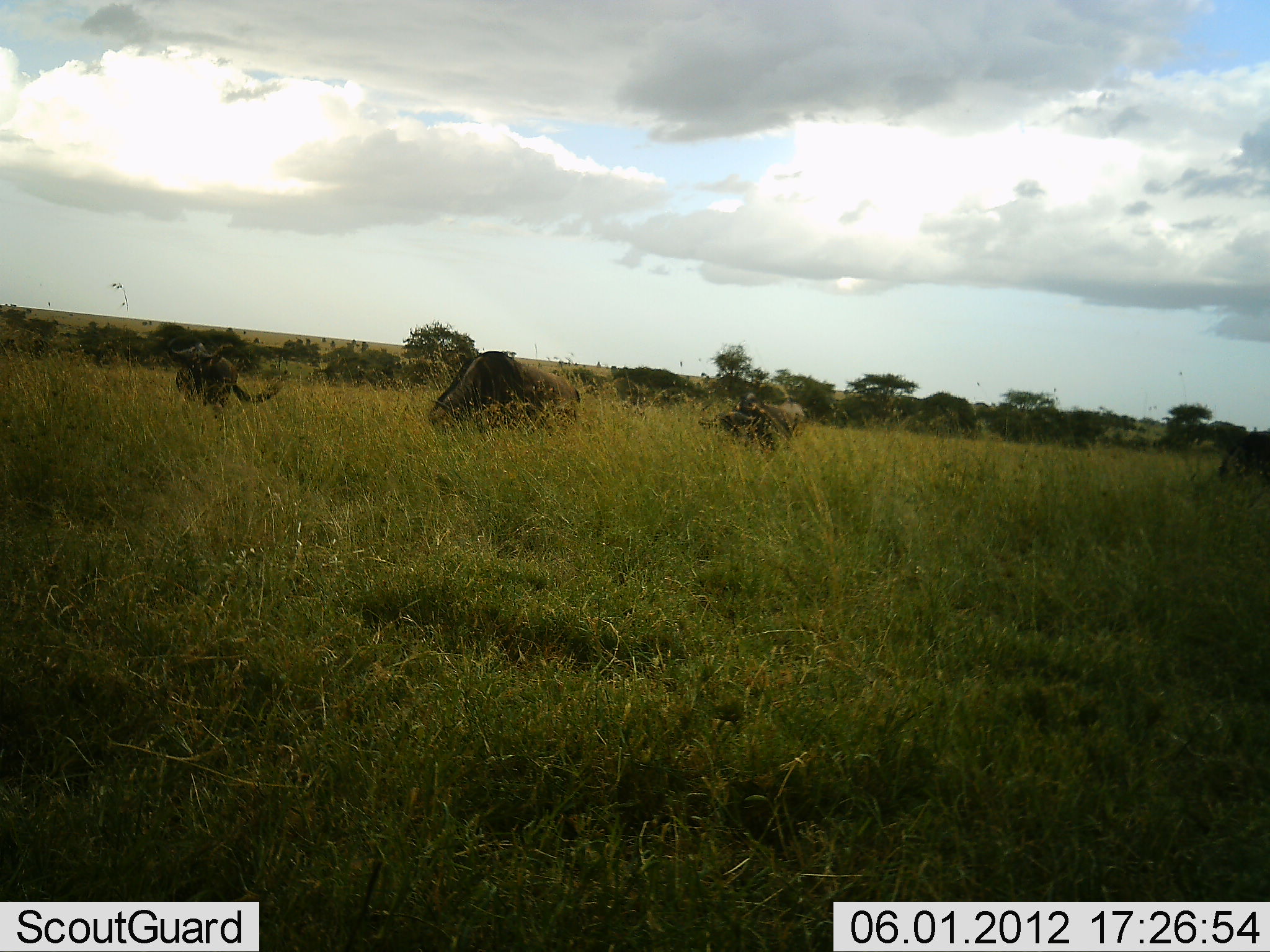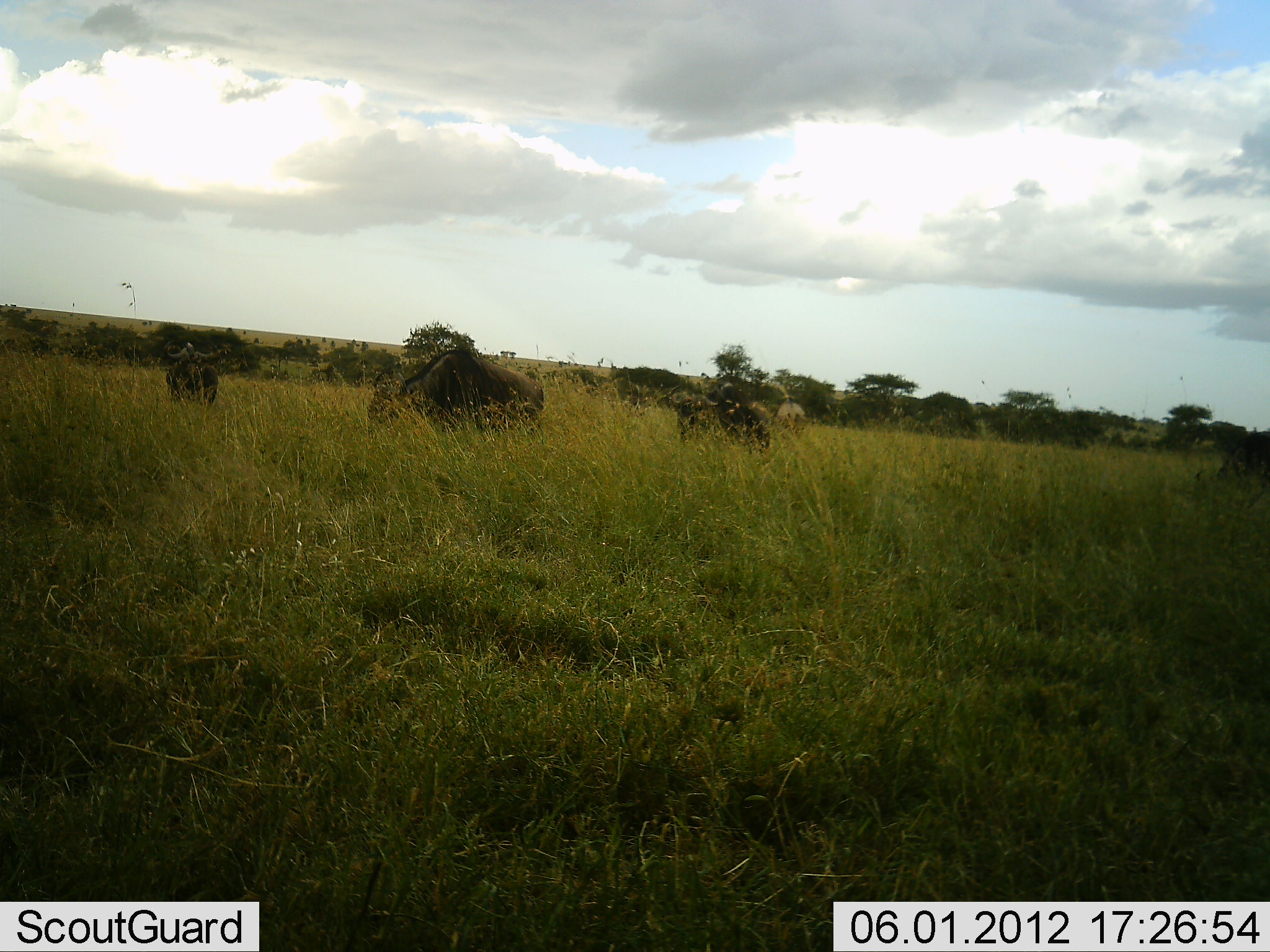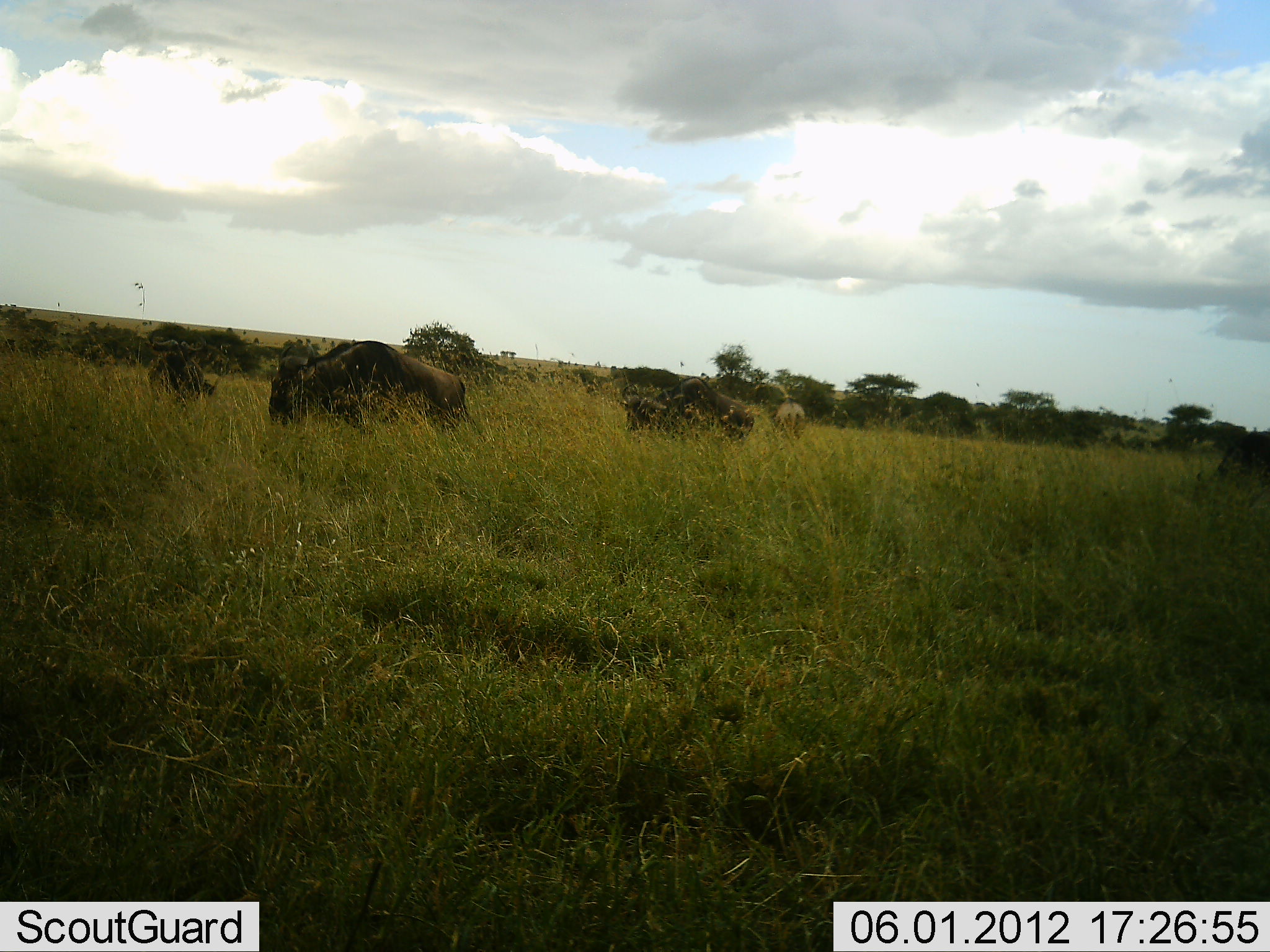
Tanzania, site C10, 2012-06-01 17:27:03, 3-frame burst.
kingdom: Animalia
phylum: Chordata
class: Mammalia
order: Artiodactyla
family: Bovidae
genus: Connochaetes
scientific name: Connochaetes taurinus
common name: blue wildebeest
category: wildebeest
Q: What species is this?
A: Wildebeest (blue wildebeest) (Connochaetes taurinus).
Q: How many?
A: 4.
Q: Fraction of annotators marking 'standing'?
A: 0%.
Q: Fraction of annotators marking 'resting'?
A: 0%.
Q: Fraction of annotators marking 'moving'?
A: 100%.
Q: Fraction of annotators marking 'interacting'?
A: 9%.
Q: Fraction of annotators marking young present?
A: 0%.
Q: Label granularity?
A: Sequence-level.